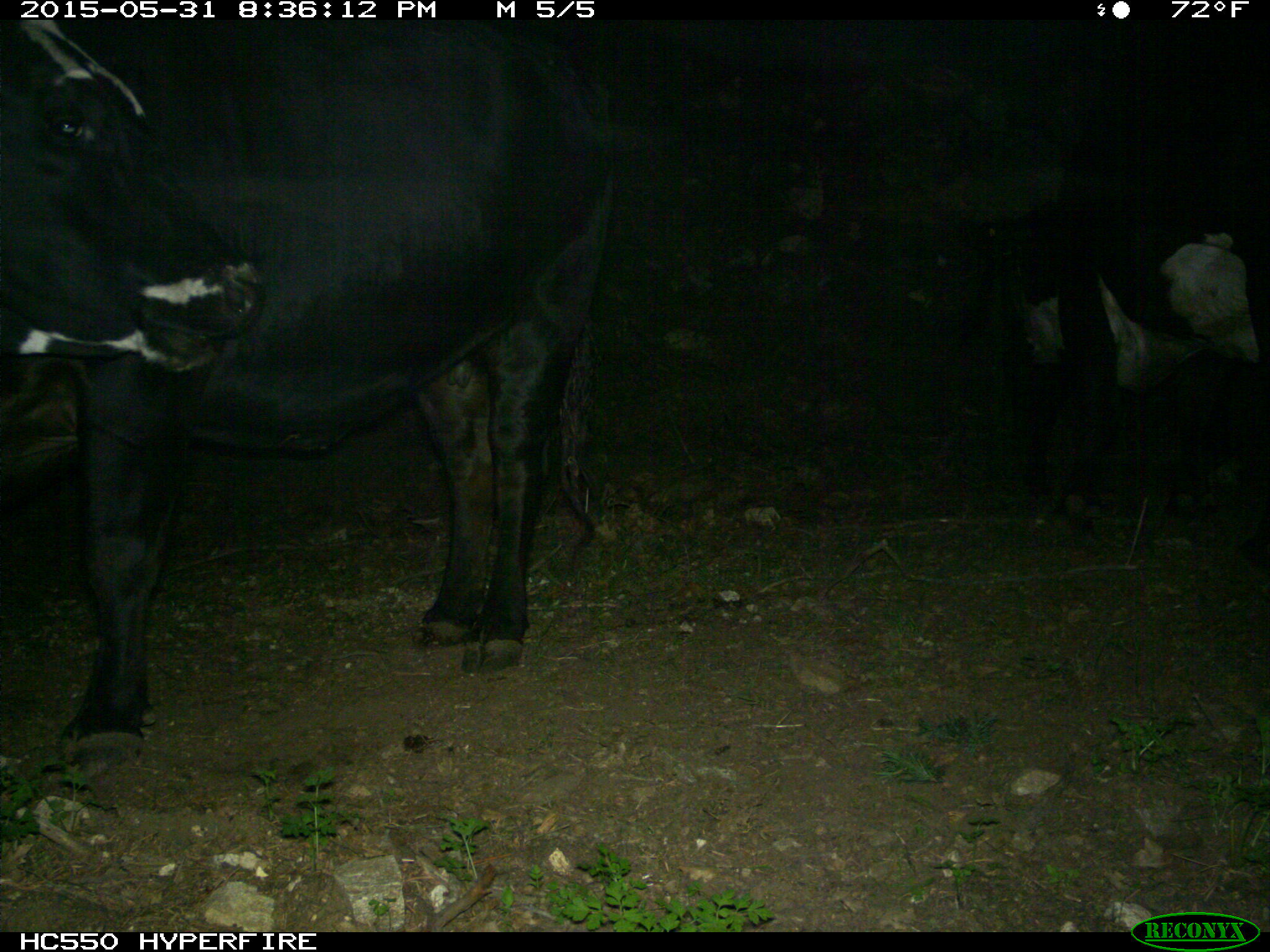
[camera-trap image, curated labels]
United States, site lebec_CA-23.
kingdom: Animalia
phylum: Chordata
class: Mammalia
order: Artiodactyla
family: Bovidae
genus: Bos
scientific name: Bos taurus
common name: domestic cow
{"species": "Bos taurus (domestic cow)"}